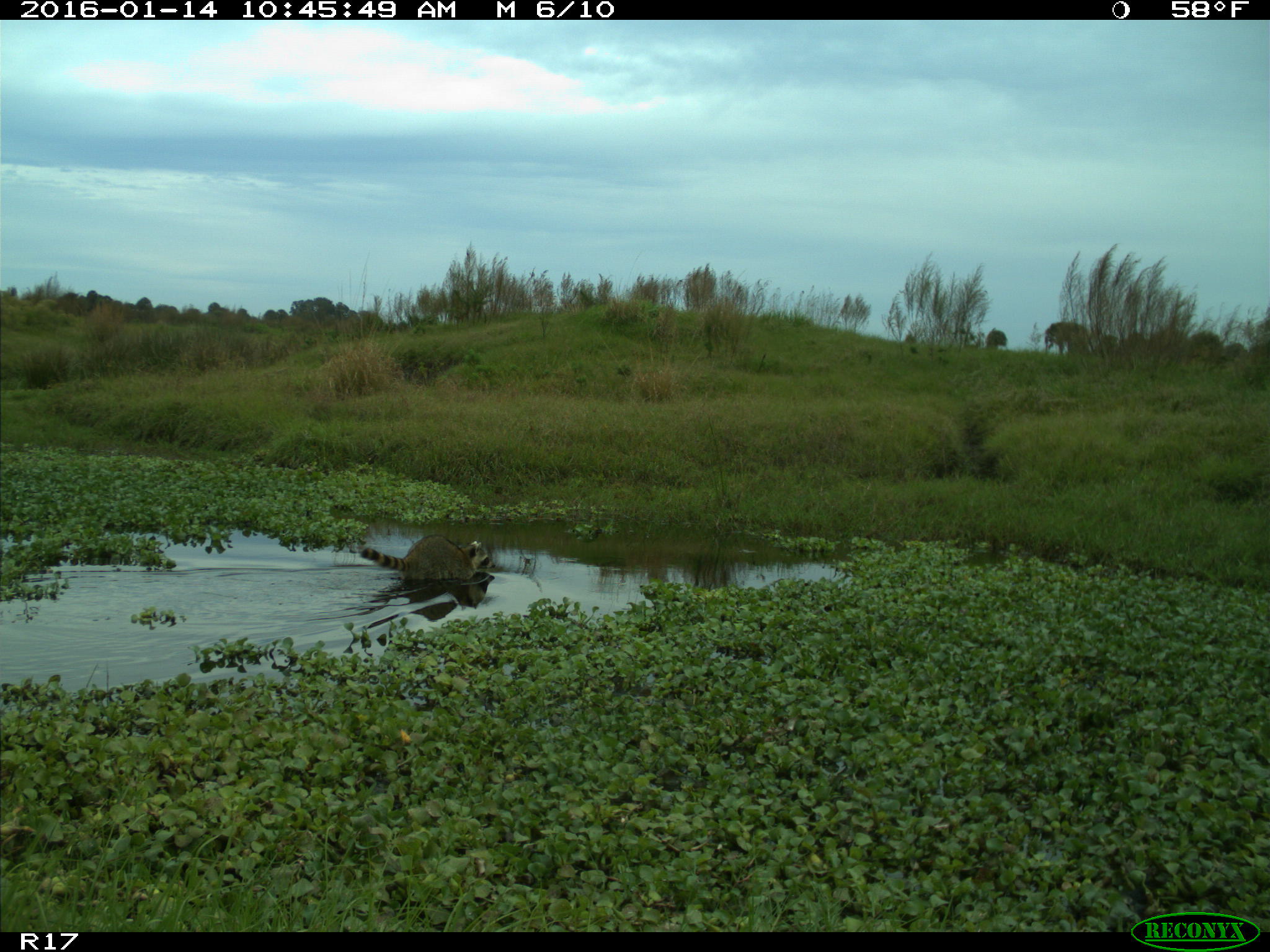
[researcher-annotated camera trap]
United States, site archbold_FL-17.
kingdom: Animalia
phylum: Chordata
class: Mammalia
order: Carnivora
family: Procyonidae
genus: Procyon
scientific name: Procyon lotor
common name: common raccoon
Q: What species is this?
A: Procyon lotor (common raccoon).